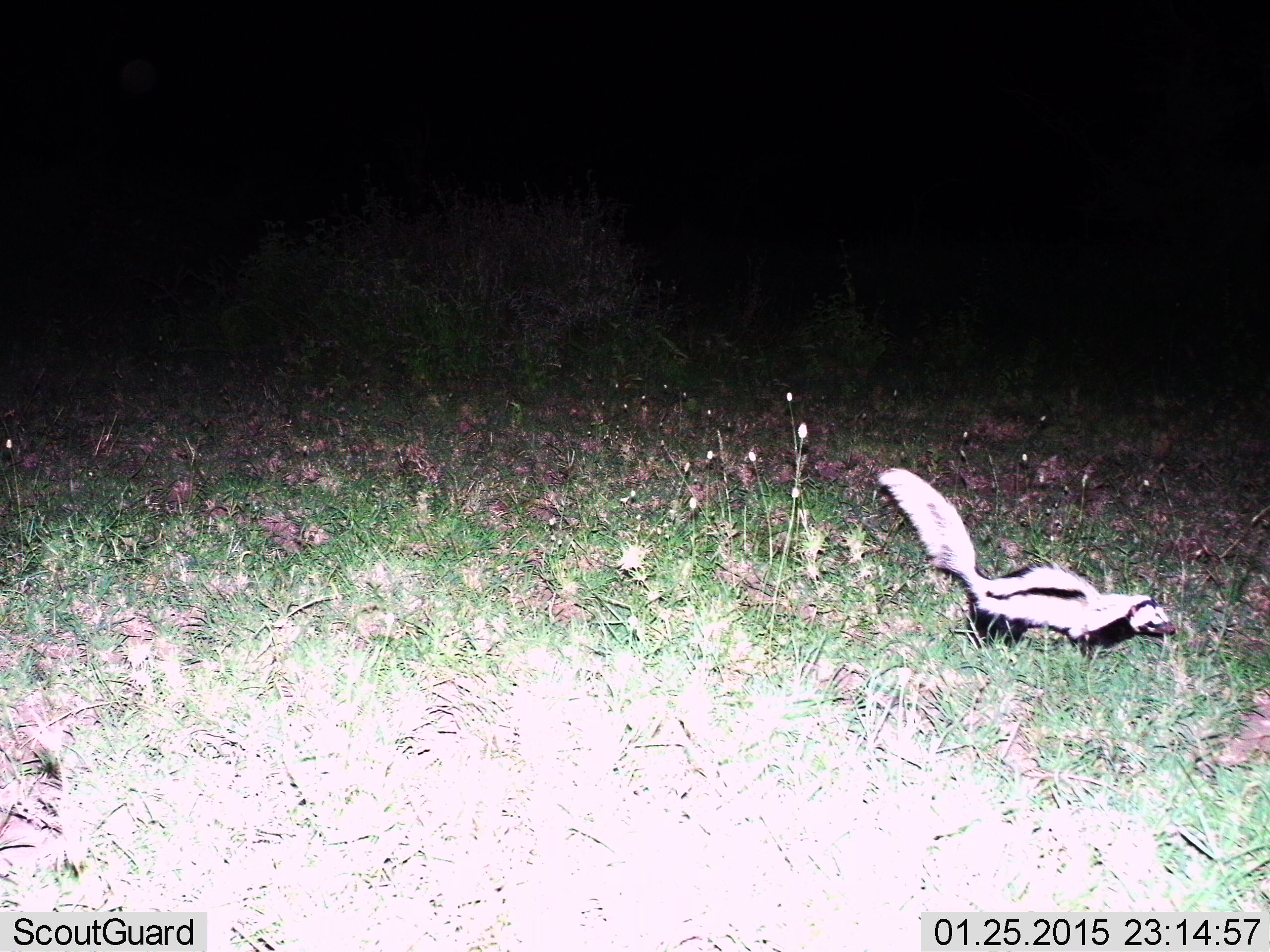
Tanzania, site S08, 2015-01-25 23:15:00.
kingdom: Animalia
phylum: Chordata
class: Mammalia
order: Carnivora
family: Mustelidae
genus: Ictonyx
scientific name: Ictonyx striatus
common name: zorilla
Zorilla (Ictonyx striatus), count 1. Behavior (volunteer vote fractions): standing 30%, resting 0%, moving 70%, interacting 0%. Young present (vote fraction): 0%. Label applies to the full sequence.